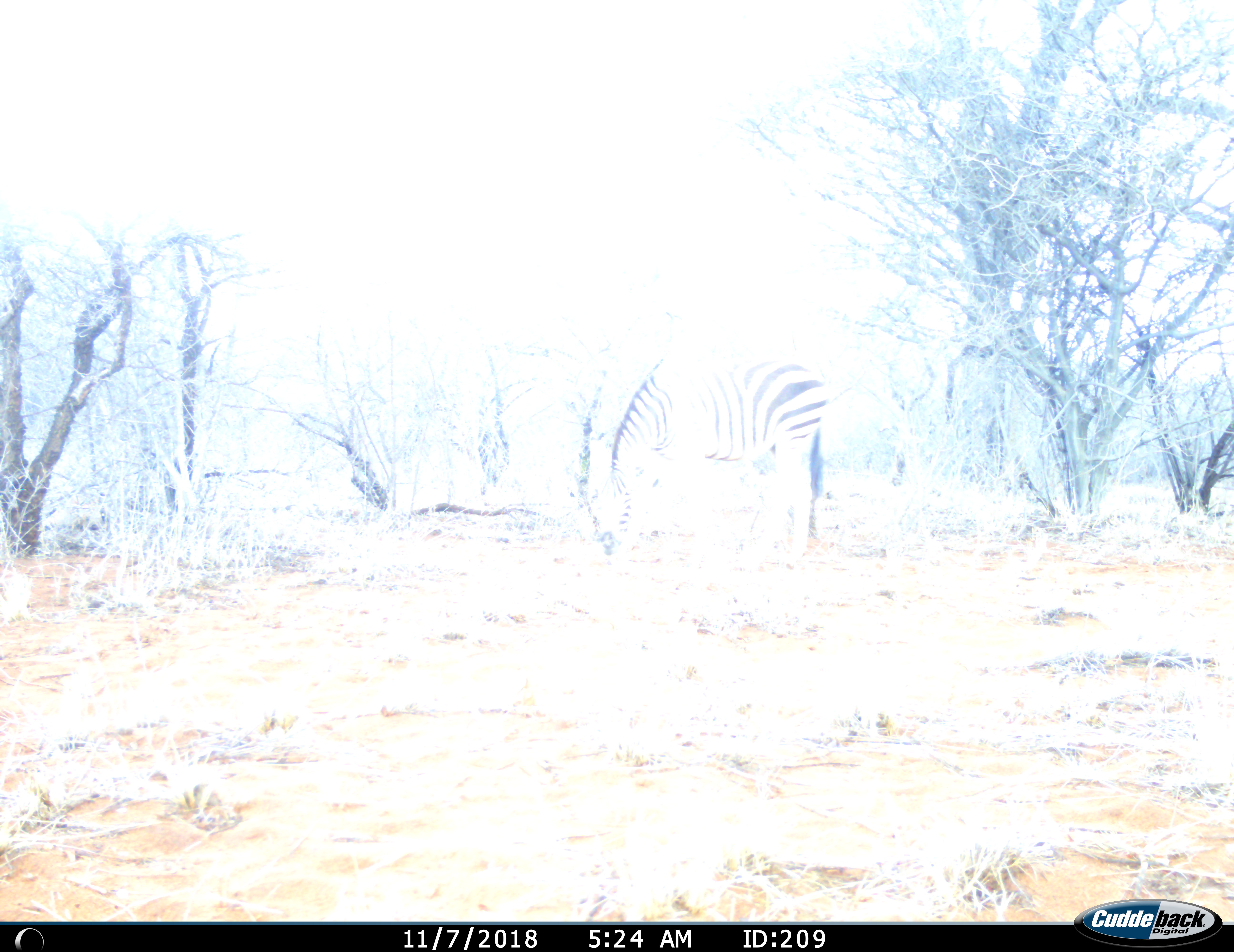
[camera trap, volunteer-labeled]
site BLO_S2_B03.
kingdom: Animalia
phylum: Chordata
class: Mammalia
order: Perissodactyla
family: Equidae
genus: Equus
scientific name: Equus quagga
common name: plains zebra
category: zebraplains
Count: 1.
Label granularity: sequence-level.